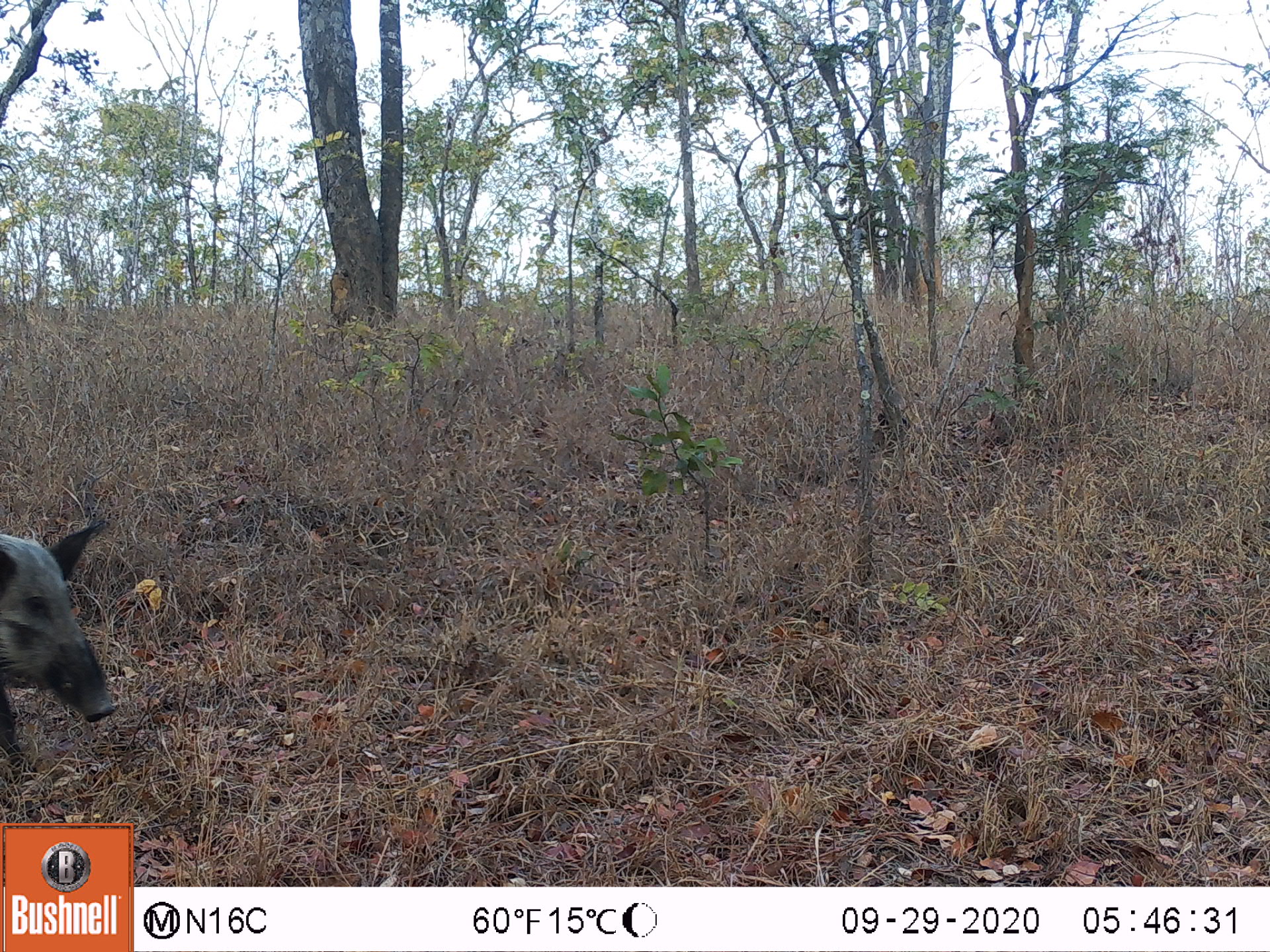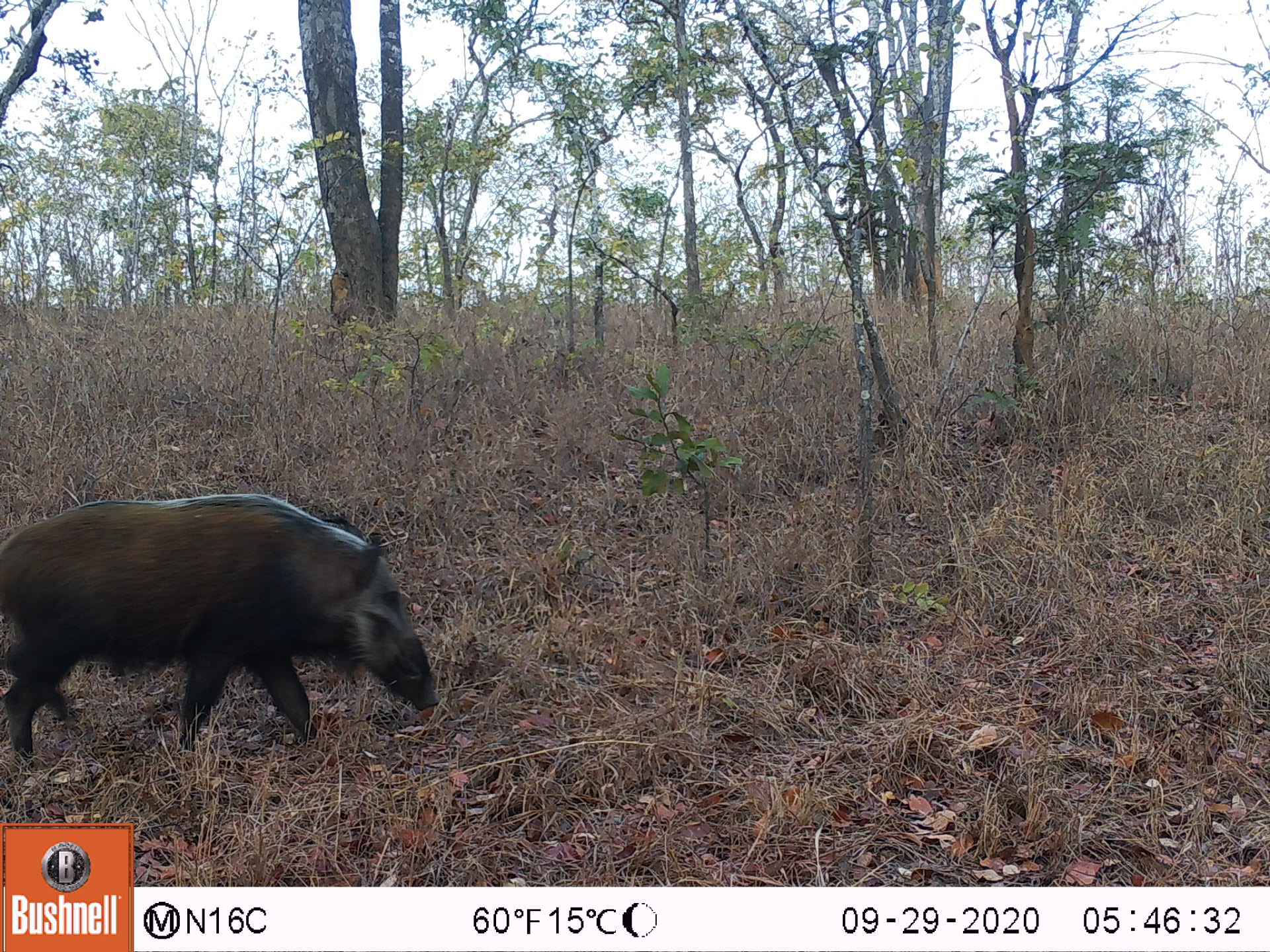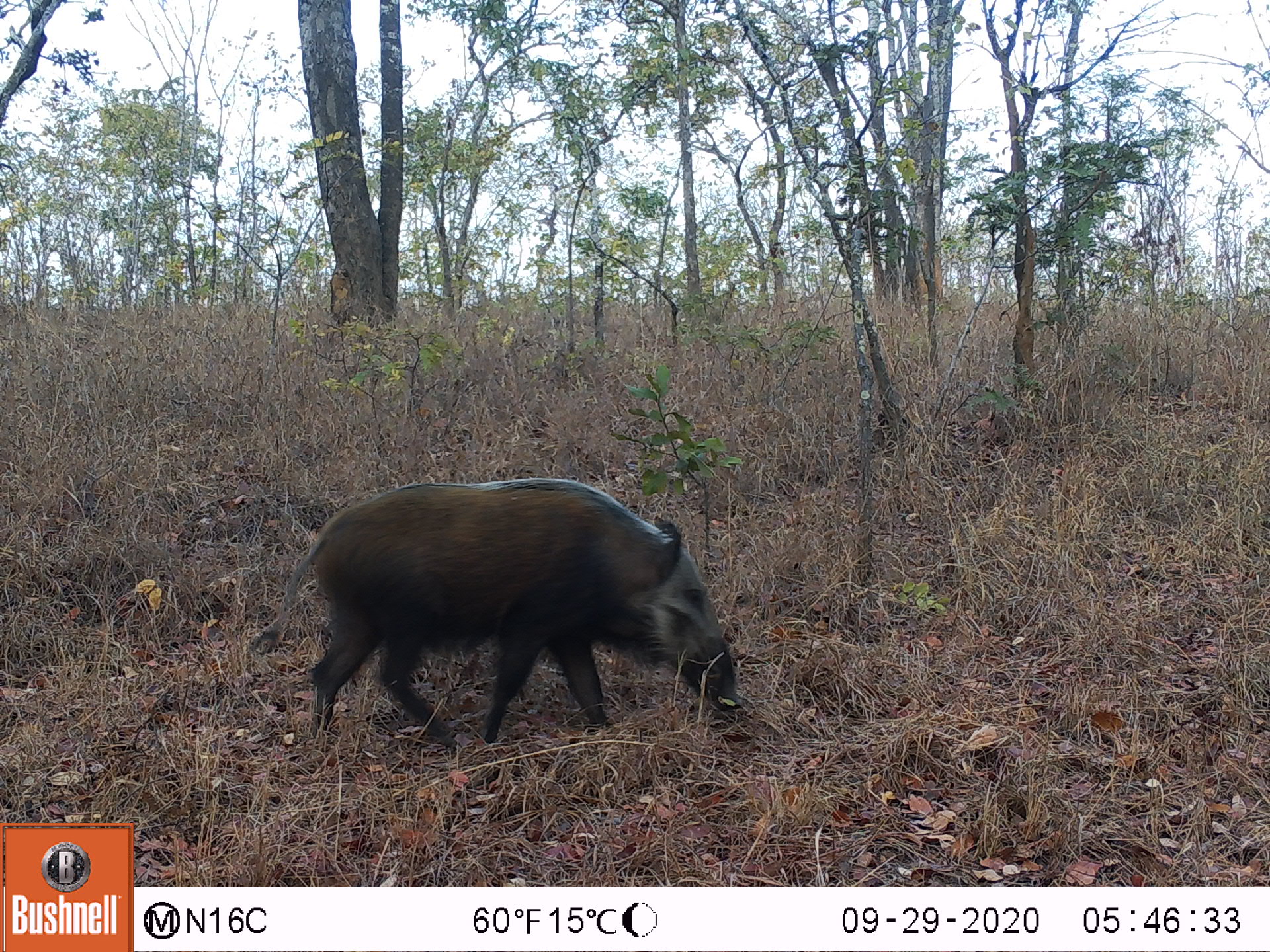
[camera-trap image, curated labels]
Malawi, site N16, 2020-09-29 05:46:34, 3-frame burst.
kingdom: Animalia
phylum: Chordata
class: Mammalia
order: Artiodactyla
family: Suidae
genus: Potamochoerus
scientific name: Potamochoerus larvatus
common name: bushpig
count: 1